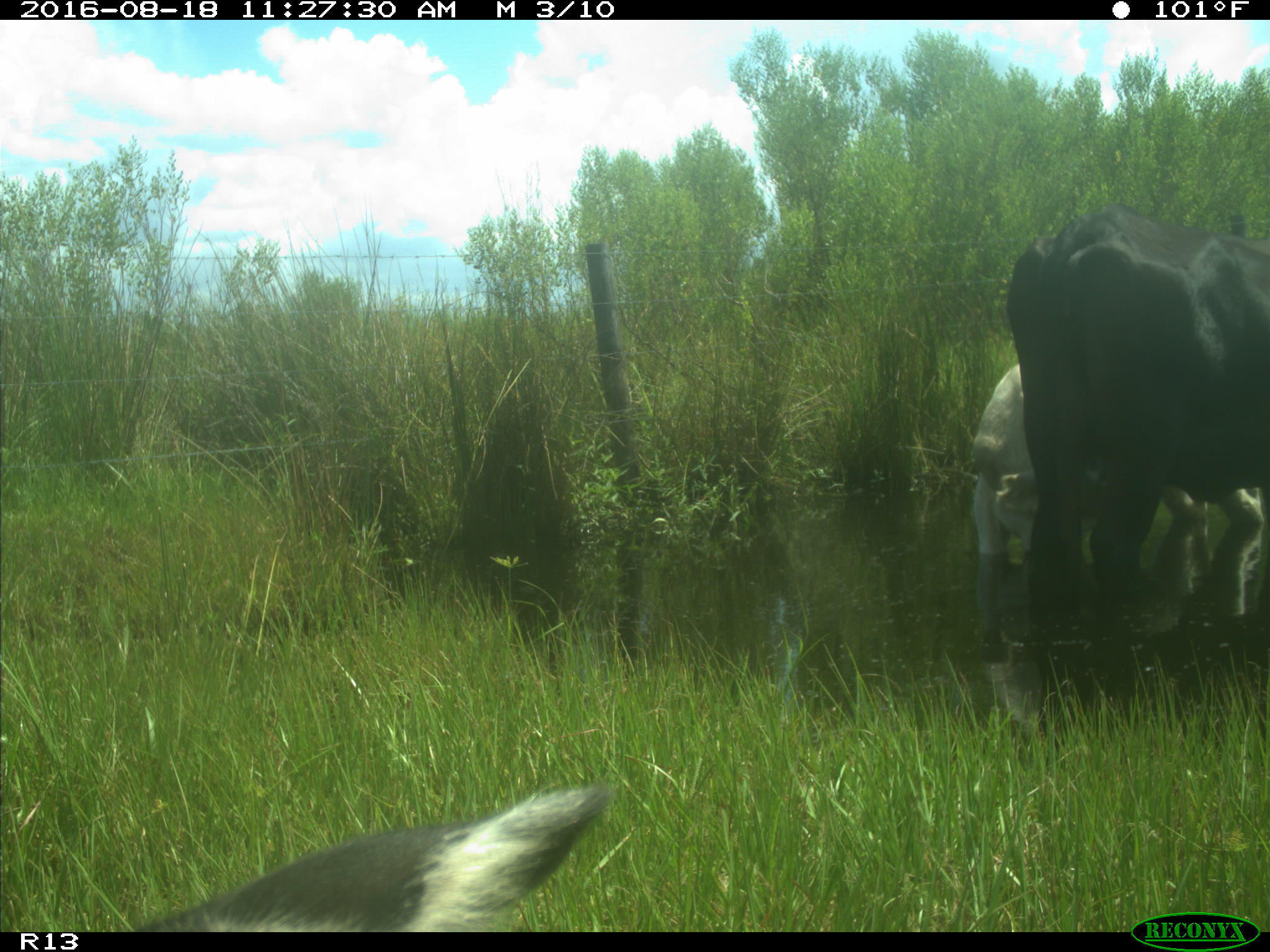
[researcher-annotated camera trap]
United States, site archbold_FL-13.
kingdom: Animalia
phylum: Chordata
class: Mammalia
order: Artiodactyla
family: Bovidae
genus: Bos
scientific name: Bos taurus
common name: domestic cow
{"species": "Bos taurus (domestic cow)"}